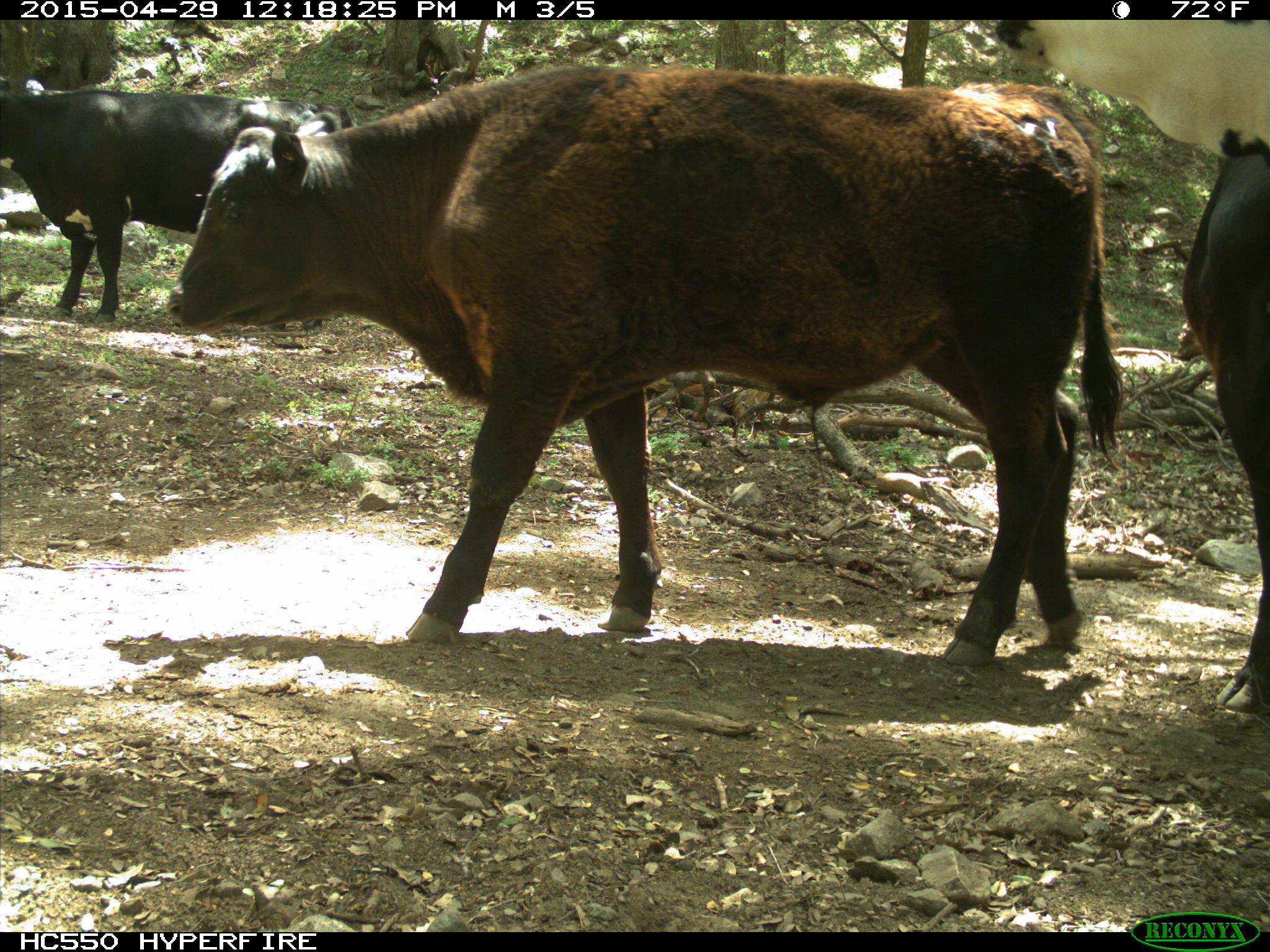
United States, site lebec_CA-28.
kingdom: Animalia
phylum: Chordata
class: Mammalia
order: Artiodactyla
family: Bovidae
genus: Bos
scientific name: Bos taurus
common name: domestic cow